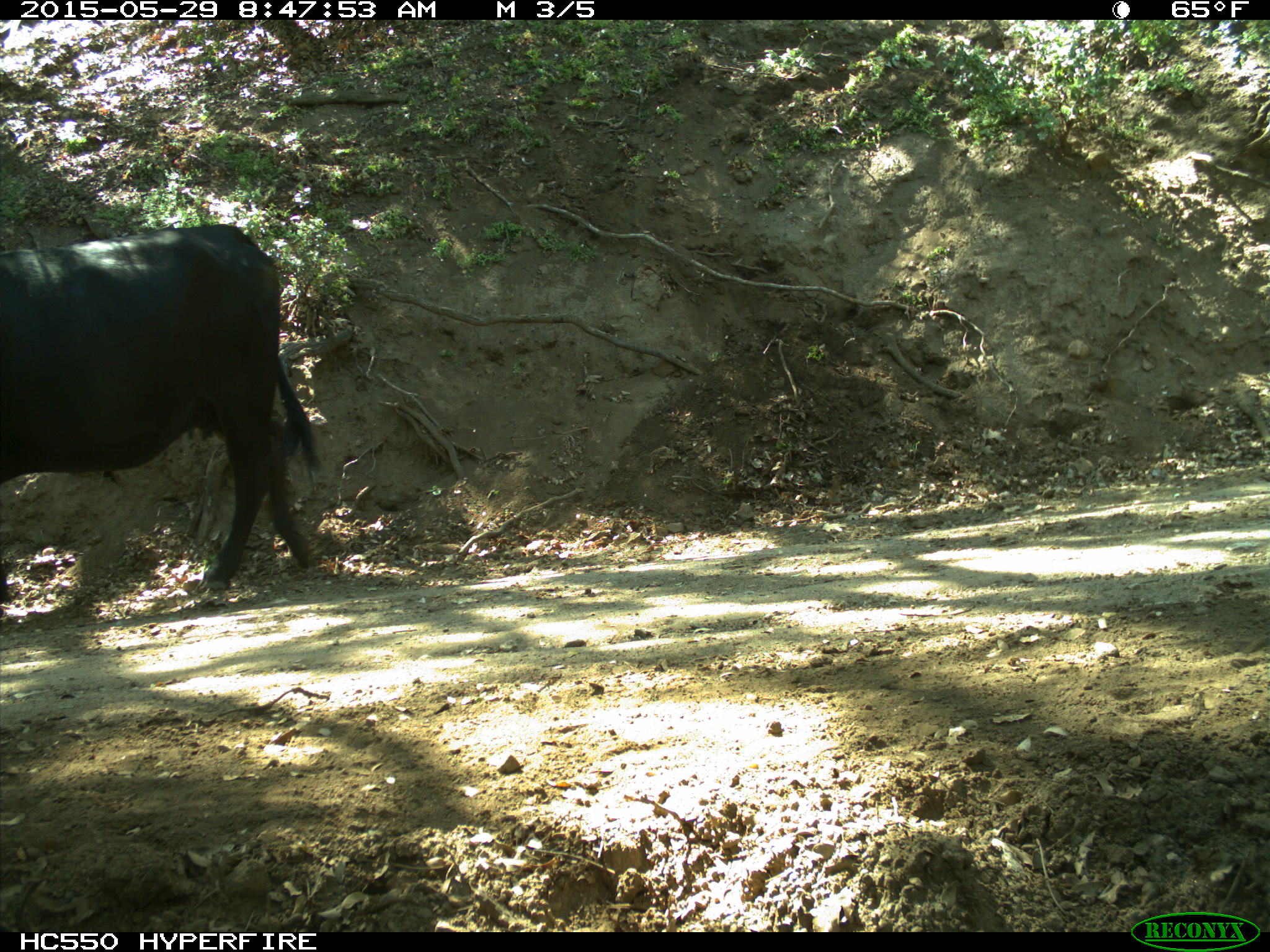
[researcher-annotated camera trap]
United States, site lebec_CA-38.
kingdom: Animalia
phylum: Chordata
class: Mammalia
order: Artiodactyla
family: Bovidae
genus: Bos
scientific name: Bos taurus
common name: domestic cow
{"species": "Bos taurus (domestic cow)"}